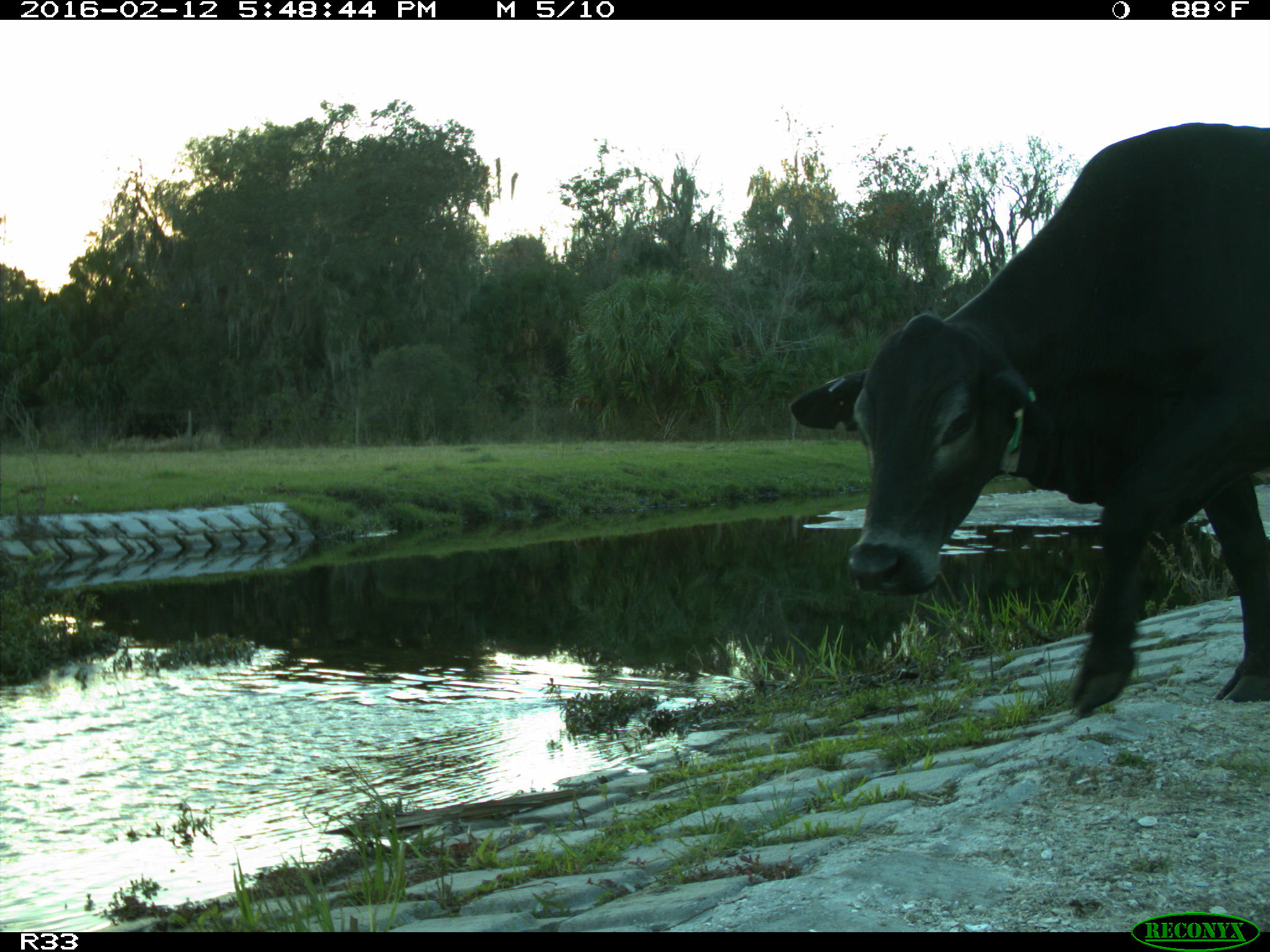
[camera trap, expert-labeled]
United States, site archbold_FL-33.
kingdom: Animalia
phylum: Chordata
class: Mammalia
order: Artiodactyla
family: Bovidae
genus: Bos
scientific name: Bos taurus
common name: domestic cow